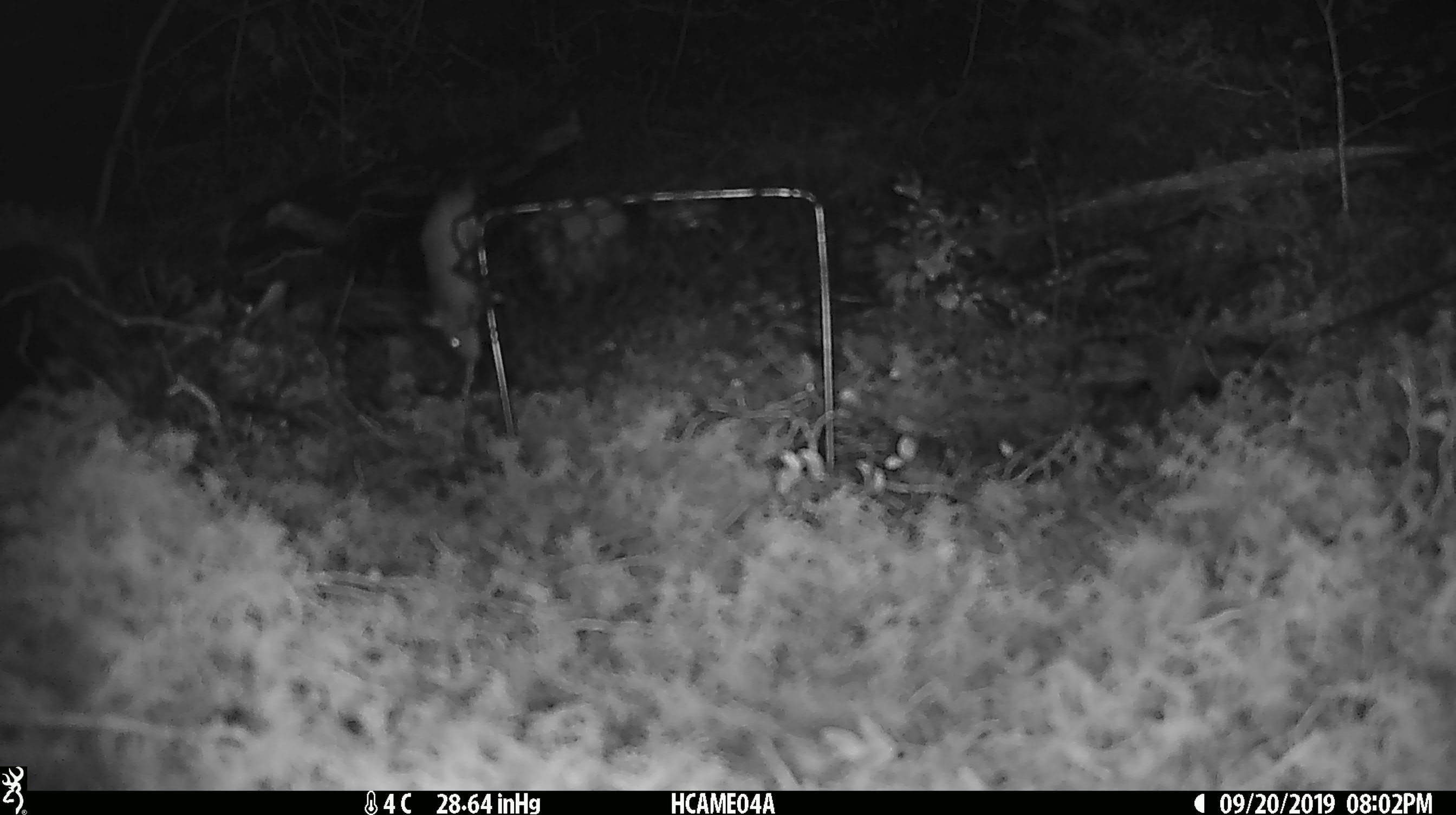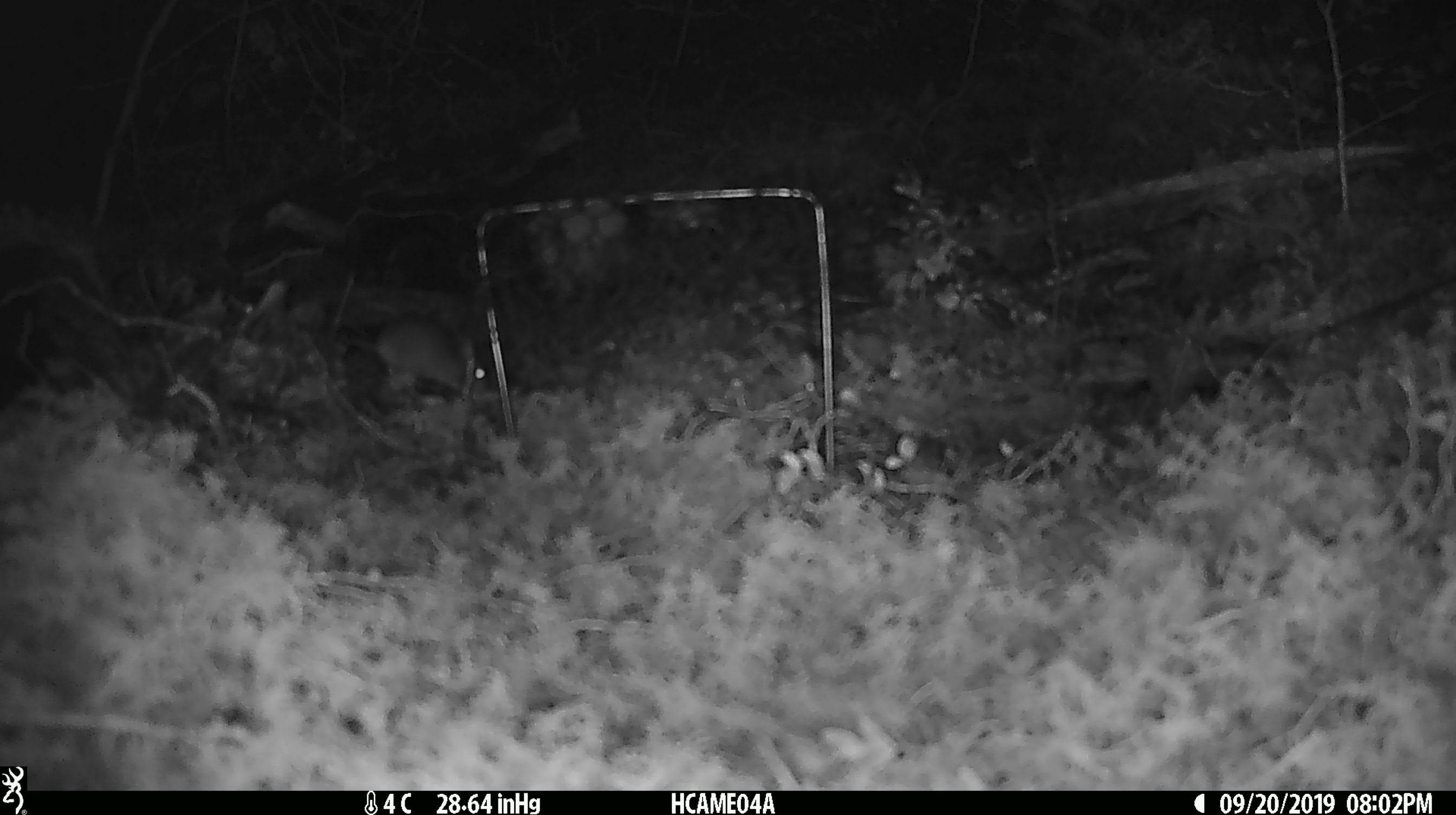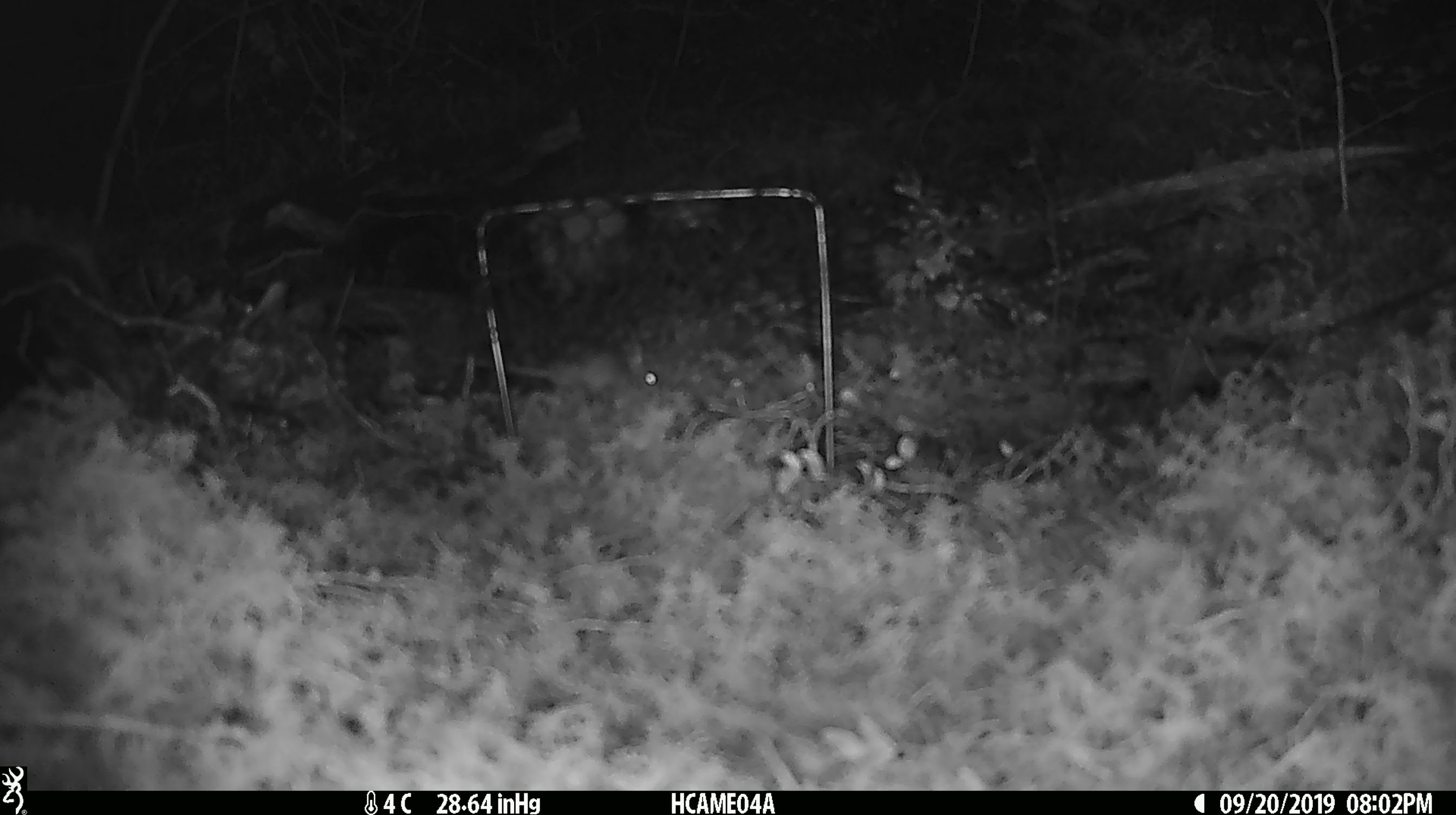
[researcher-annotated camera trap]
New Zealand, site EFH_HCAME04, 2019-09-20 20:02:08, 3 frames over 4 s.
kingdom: Animalia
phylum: Chordata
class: Mammalia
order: Rodentia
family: Muridae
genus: Mus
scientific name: Mus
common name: mouse